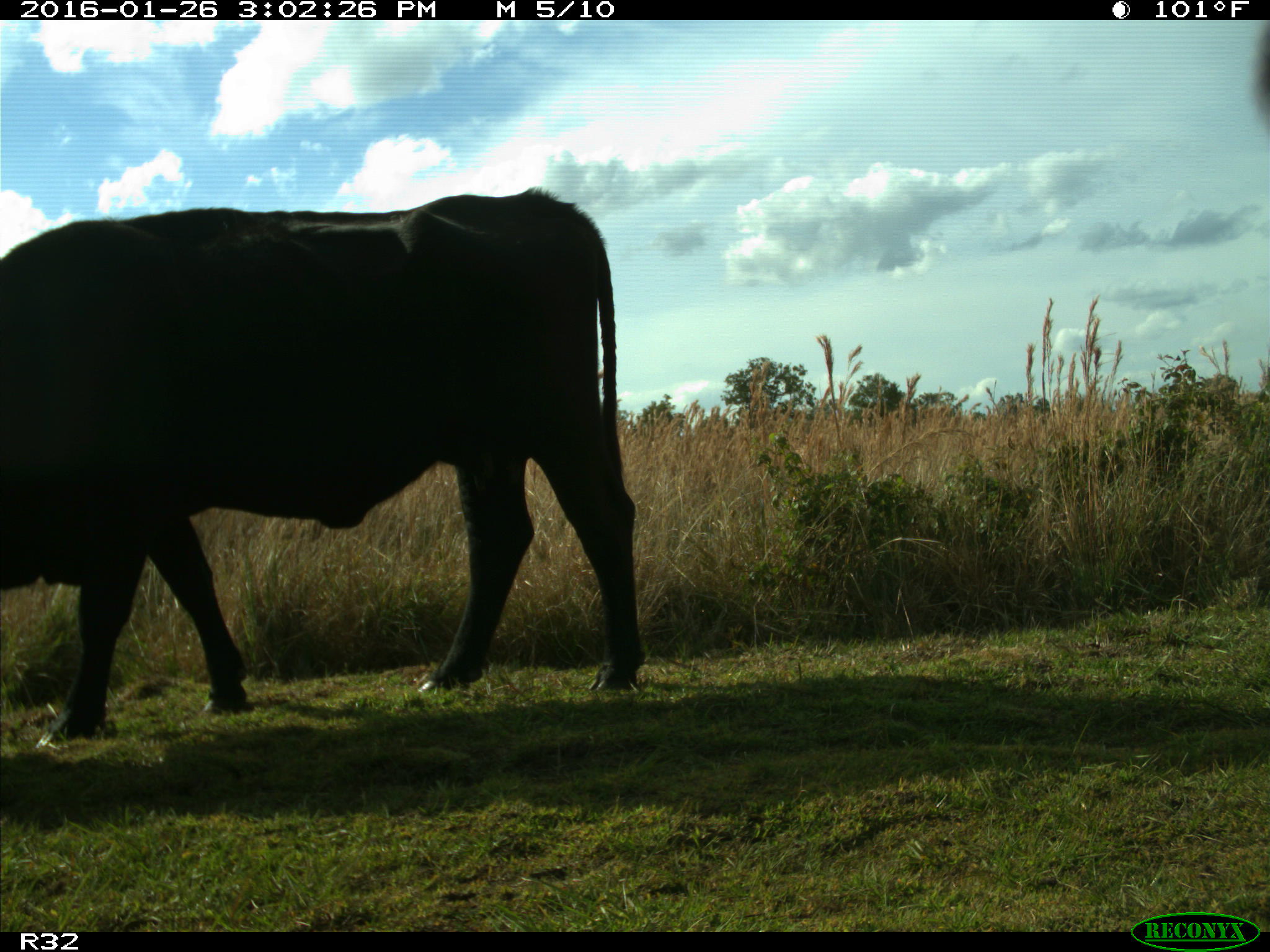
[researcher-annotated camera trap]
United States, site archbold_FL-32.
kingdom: Animalia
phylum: Chordata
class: Mammalia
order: Artiodactyla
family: Bovidae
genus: Bos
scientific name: Bos taurus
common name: domestic cow